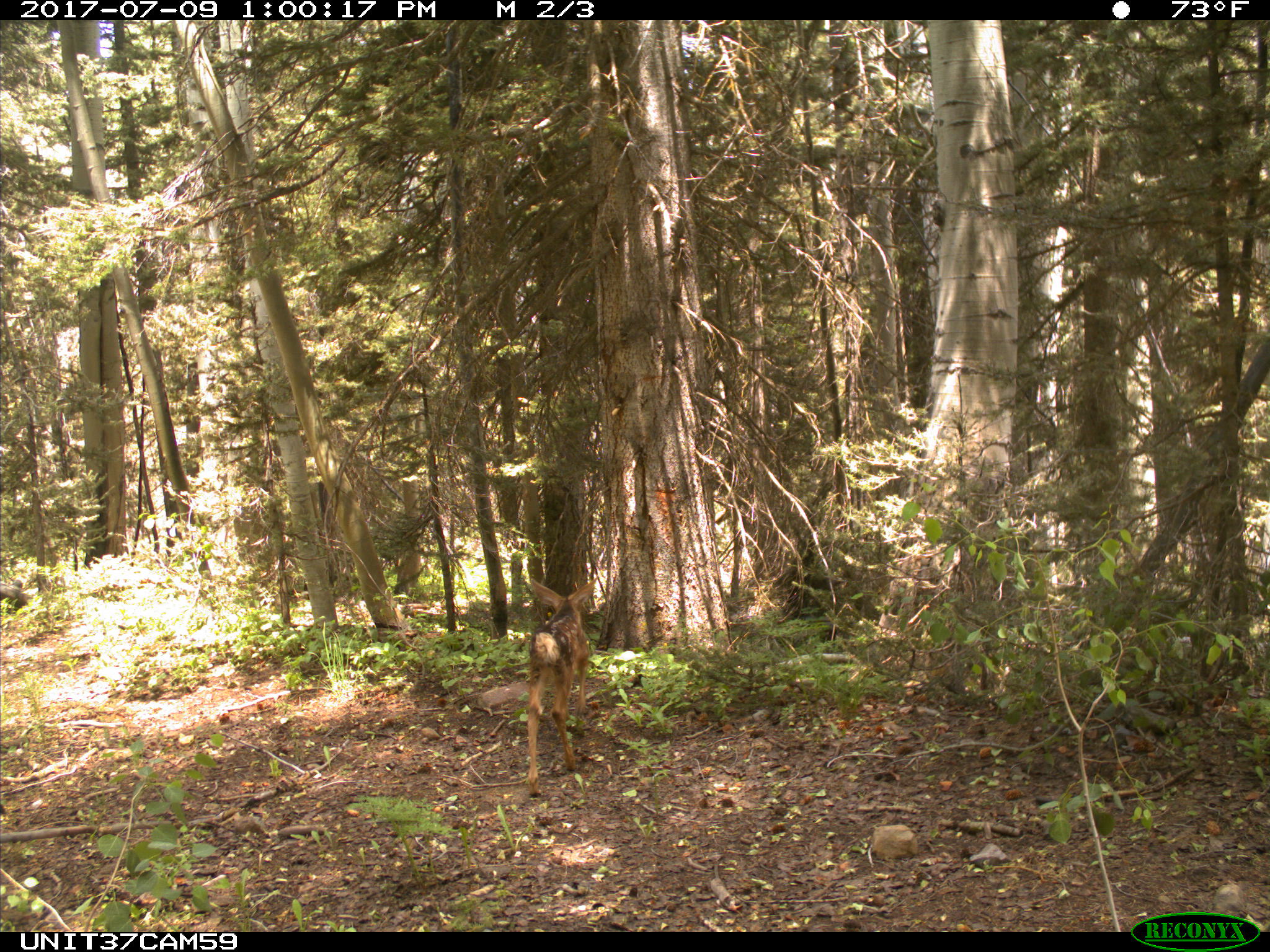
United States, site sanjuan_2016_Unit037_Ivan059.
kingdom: Animalia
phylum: Chordata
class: Mammalia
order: Artiodactyla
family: Cervidae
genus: Odocoileus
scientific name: Odocoileus hemionus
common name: mule deer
Odocoileus hemionus (mule deer).